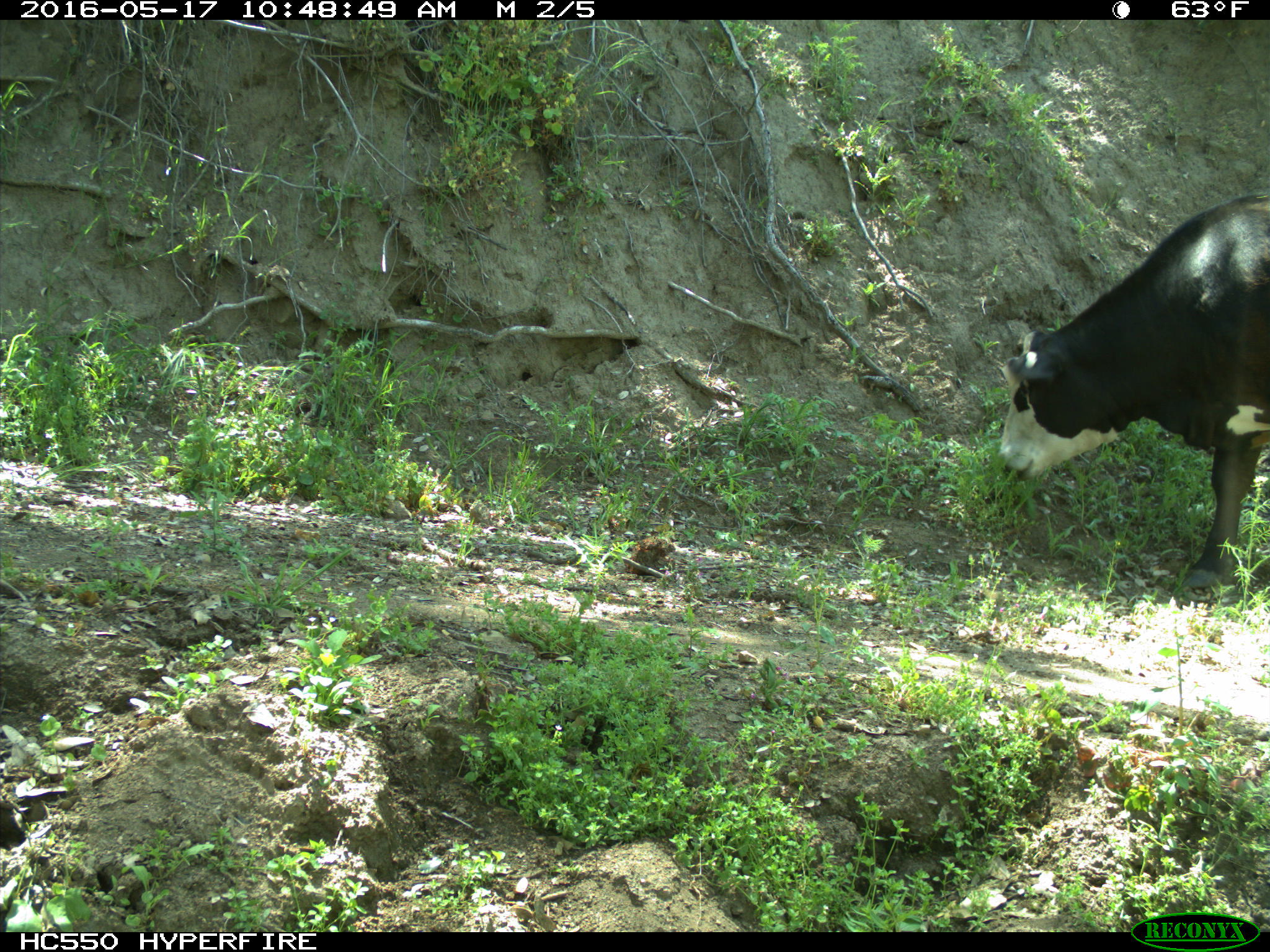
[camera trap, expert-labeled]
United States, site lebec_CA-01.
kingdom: Animalia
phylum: Chordata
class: Mammalia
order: Artiodactyla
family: Bovidae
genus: Bos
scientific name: Bos taurus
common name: domestic cow